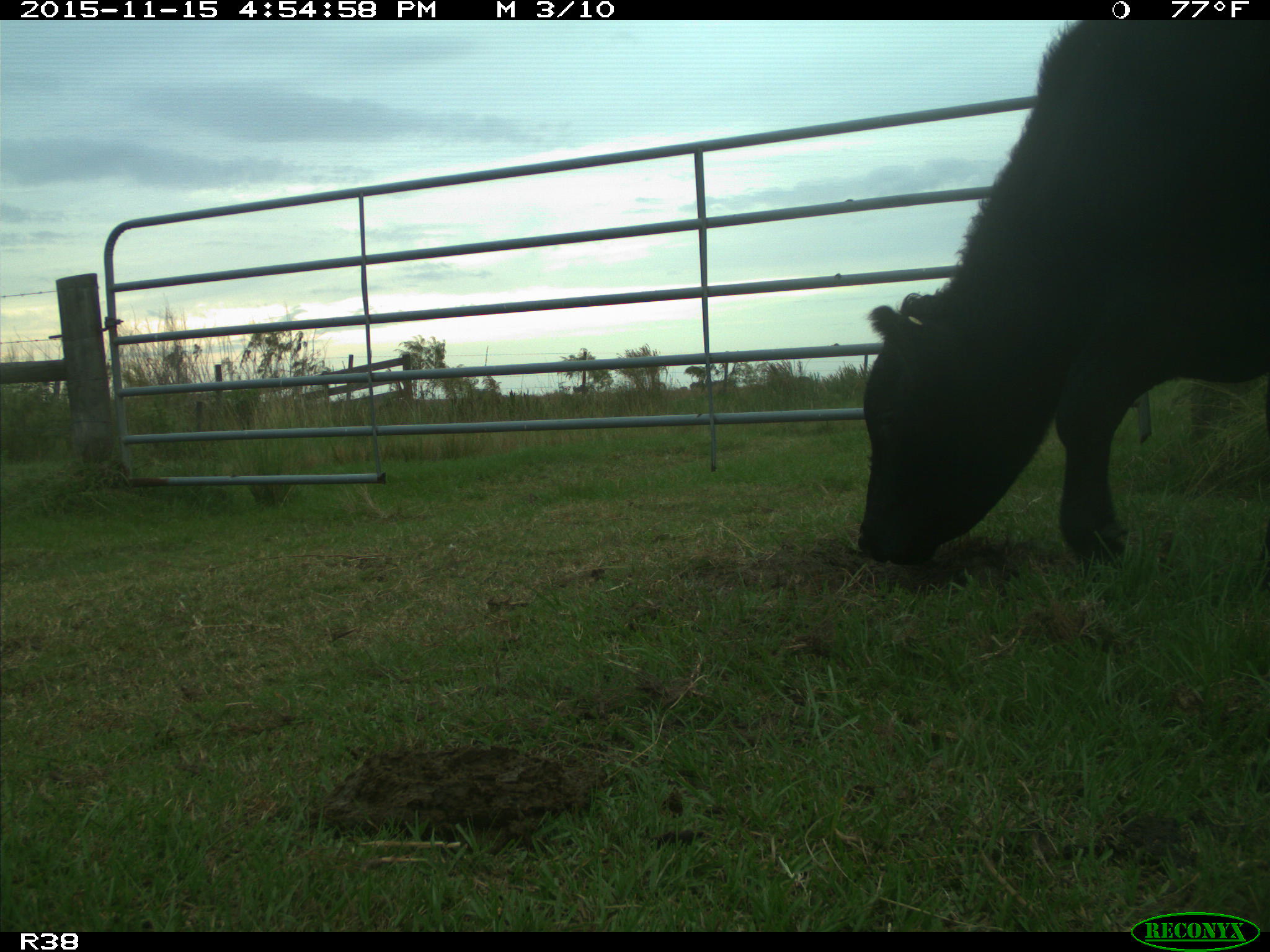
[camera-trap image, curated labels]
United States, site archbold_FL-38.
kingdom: Animalia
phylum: Chordata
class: Mammalia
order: Artiodactyla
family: Bovidae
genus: Bos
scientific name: Bos taurus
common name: domestic cow